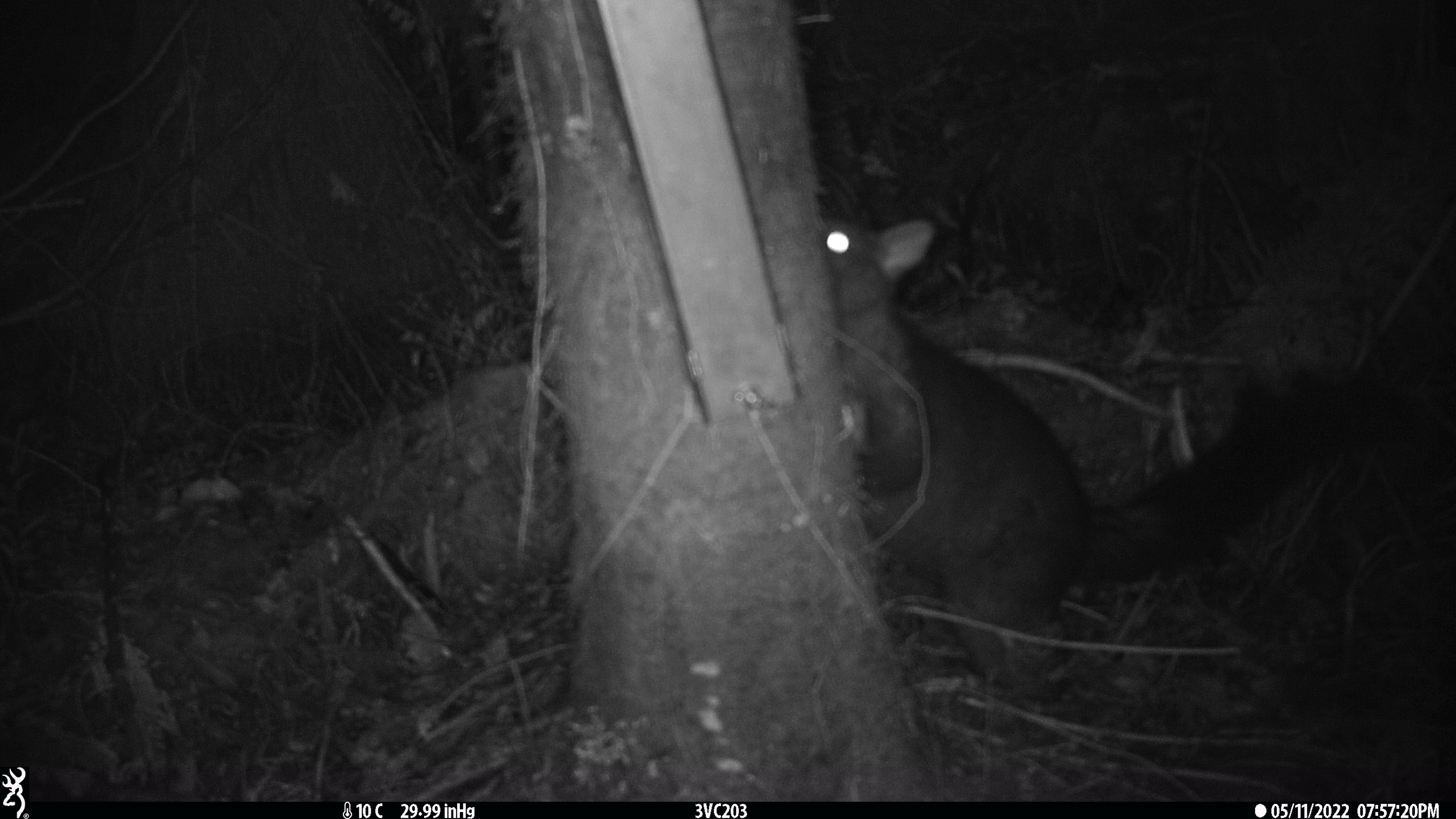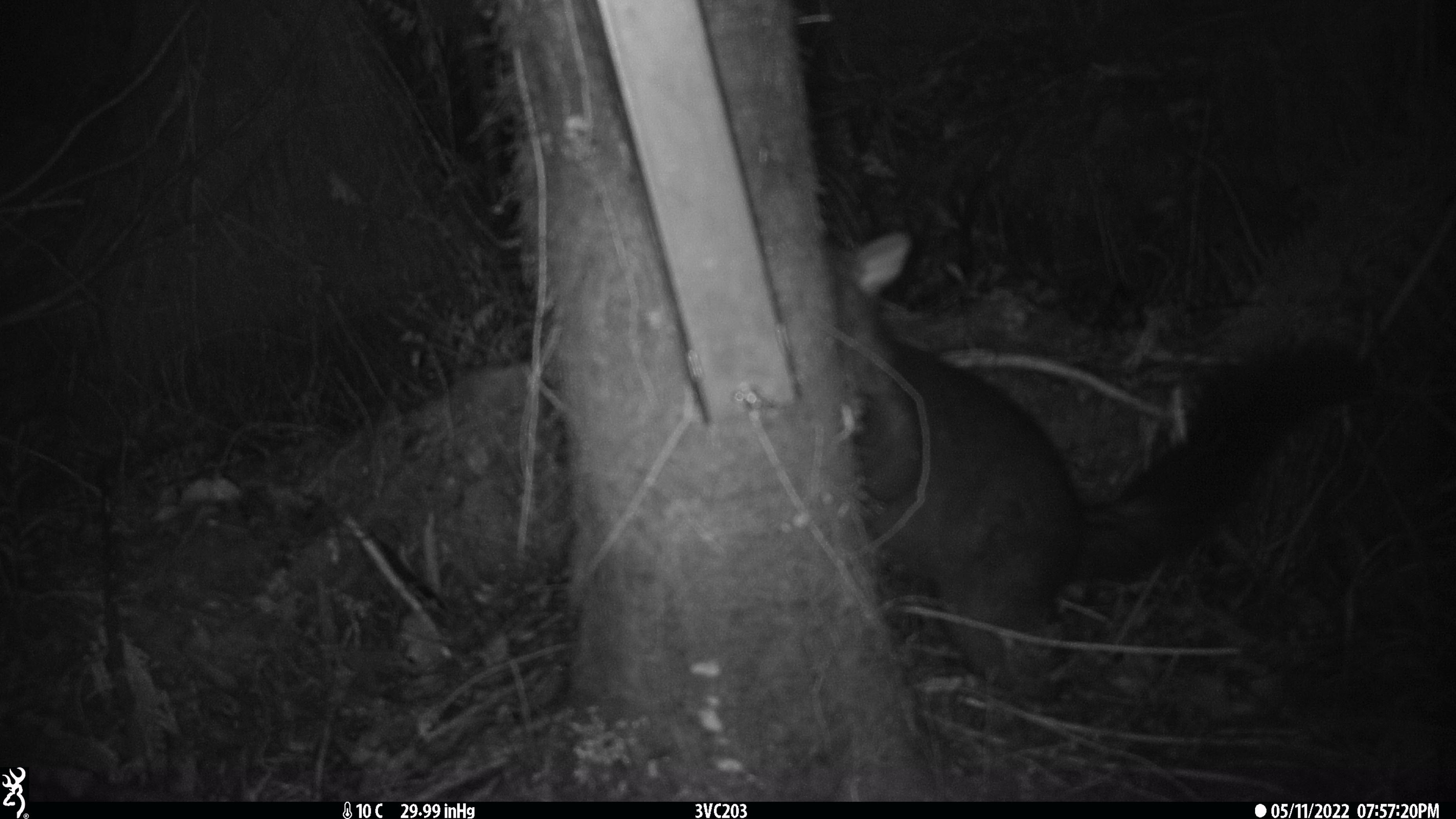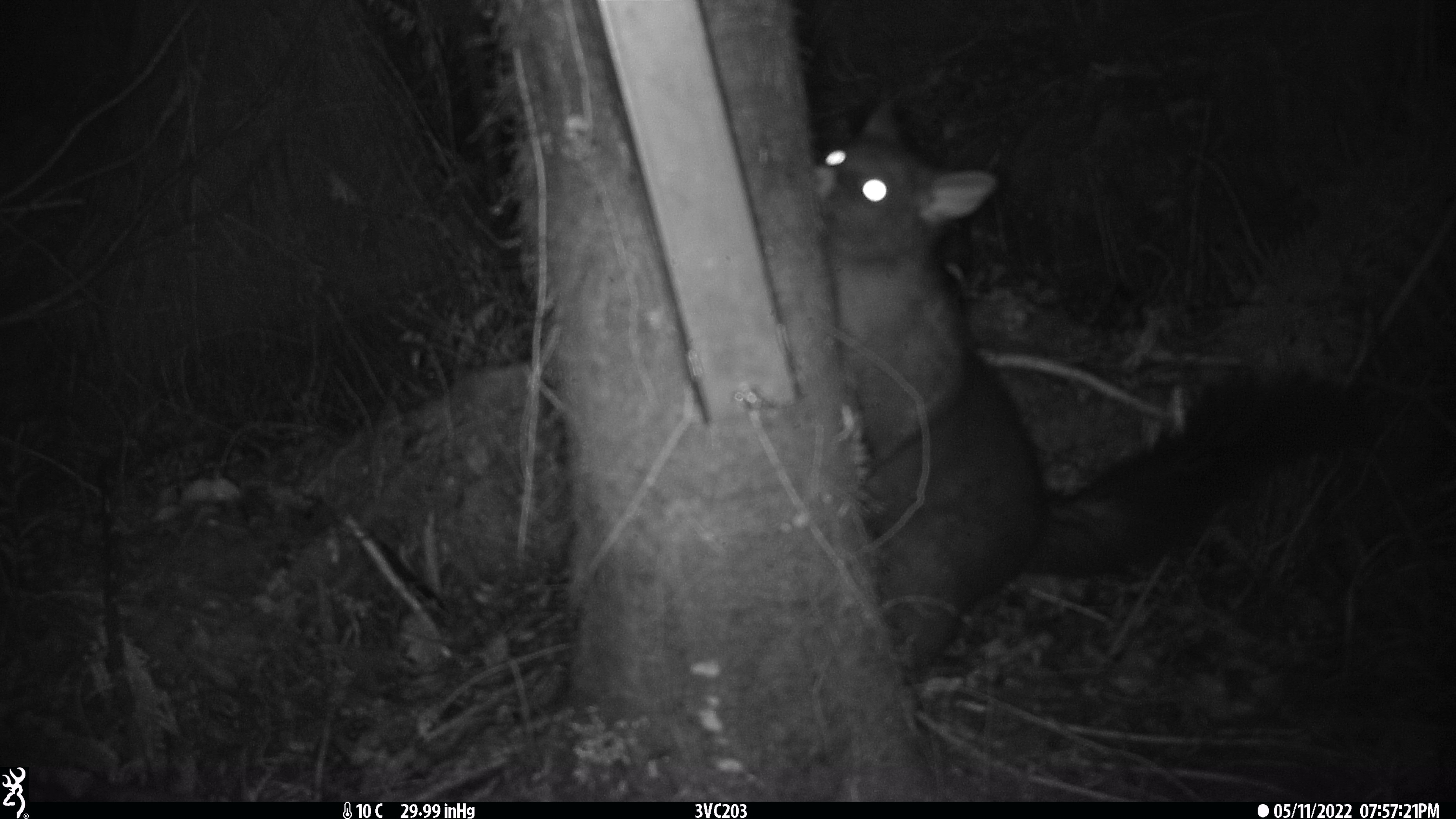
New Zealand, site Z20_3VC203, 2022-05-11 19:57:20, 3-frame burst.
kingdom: Animalia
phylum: Chordata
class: Mammalia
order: Diprotodontia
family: Phalangeridae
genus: Trichosurus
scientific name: Trichosurus vulpecula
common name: common brushtail possum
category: possum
Possum (common brushtail possum) (Trichosurus vulpecula).